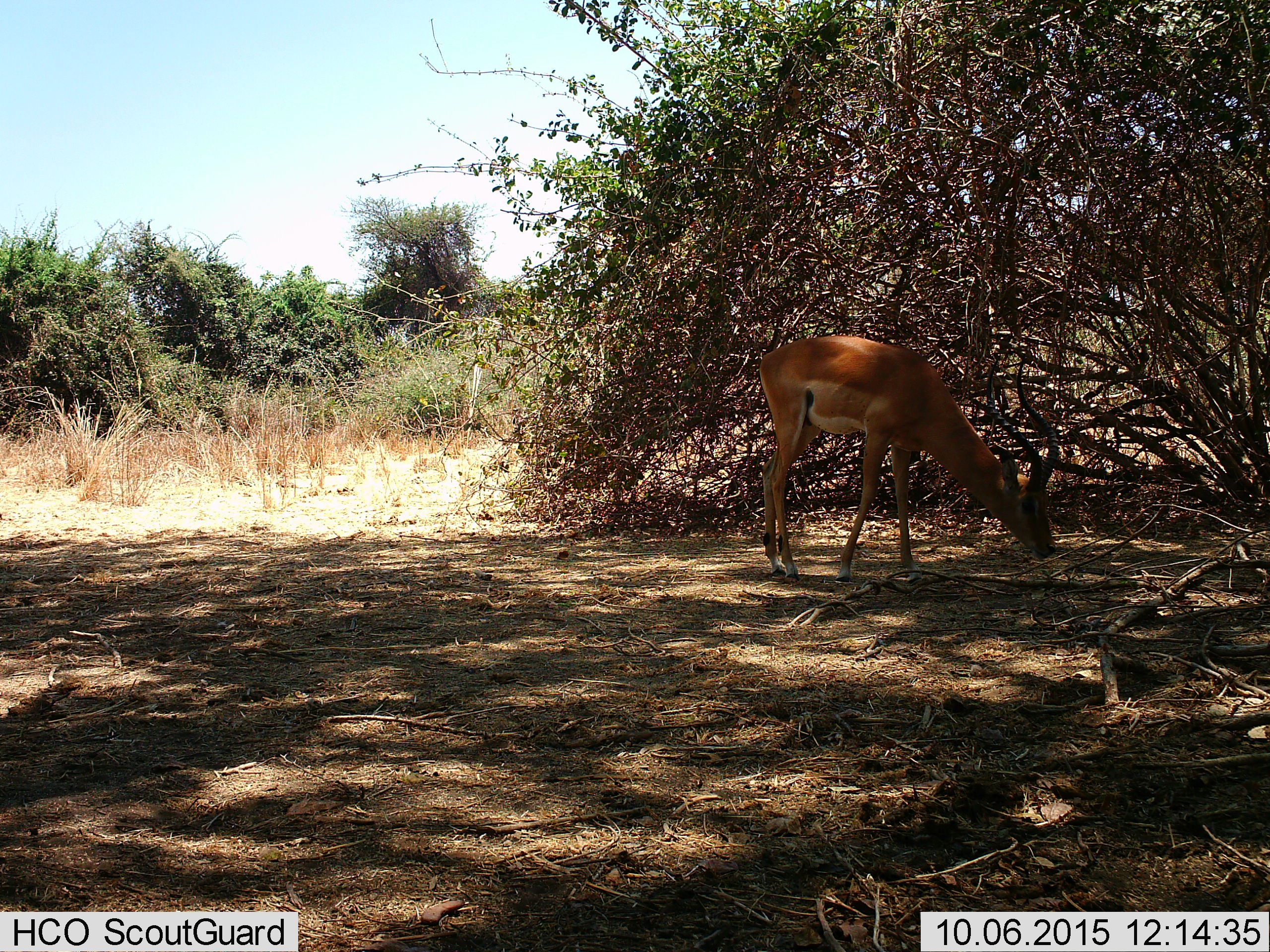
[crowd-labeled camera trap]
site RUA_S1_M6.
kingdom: Animalia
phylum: Chordata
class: Mammalia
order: Artiodactyla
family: Bovidae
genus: Aepyceros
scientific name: Aepyceros melampus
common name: impala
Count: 1.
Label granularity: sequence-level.